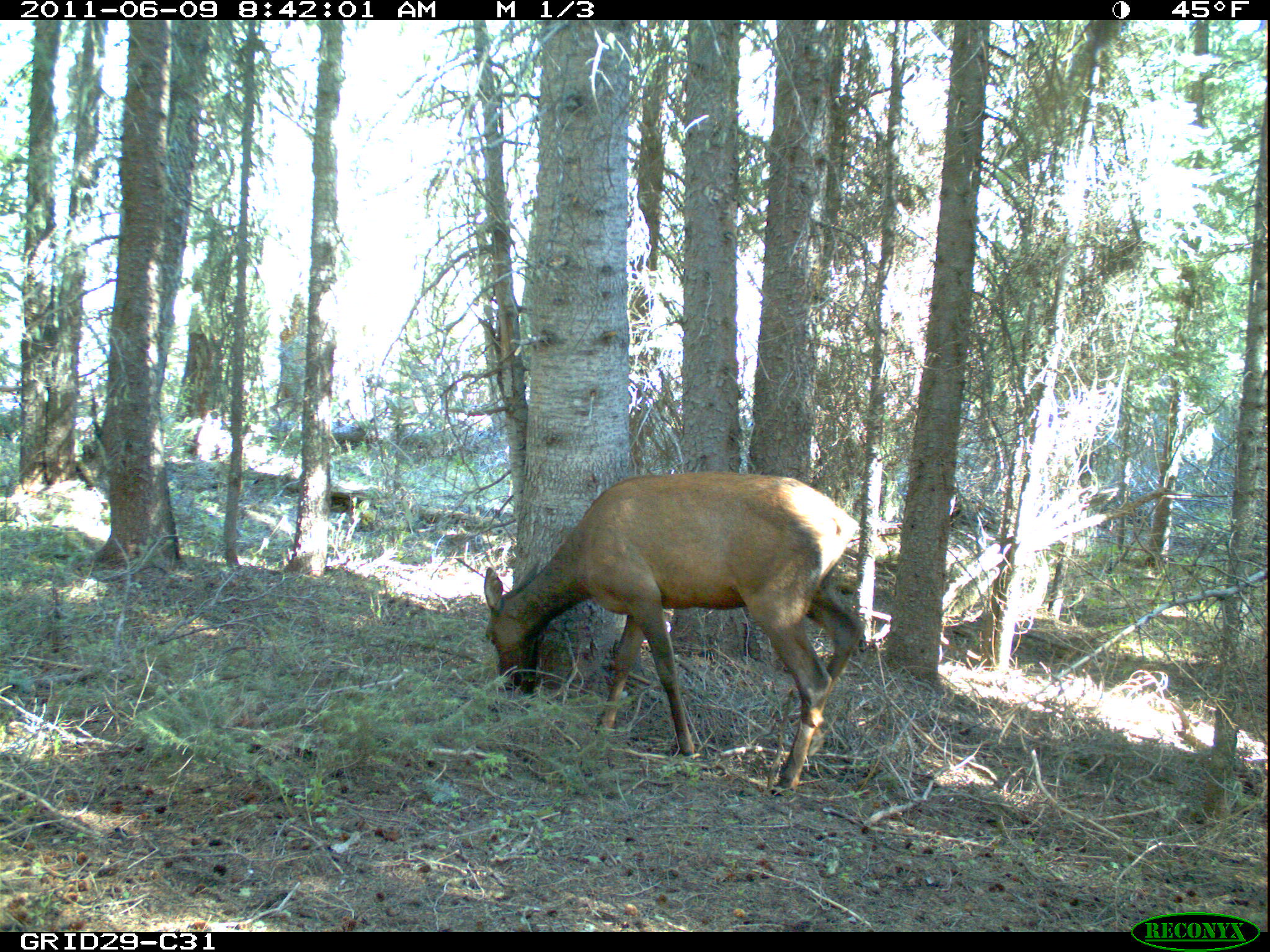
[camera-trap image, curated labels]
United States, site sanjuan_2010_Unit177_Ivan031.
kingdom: Animalia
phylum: Chordata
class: Mammalia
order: Artiodactyla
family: Cervidae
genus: Cervus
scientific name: Cervus elaphus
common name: red deer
Cervus elaphus (red deer).